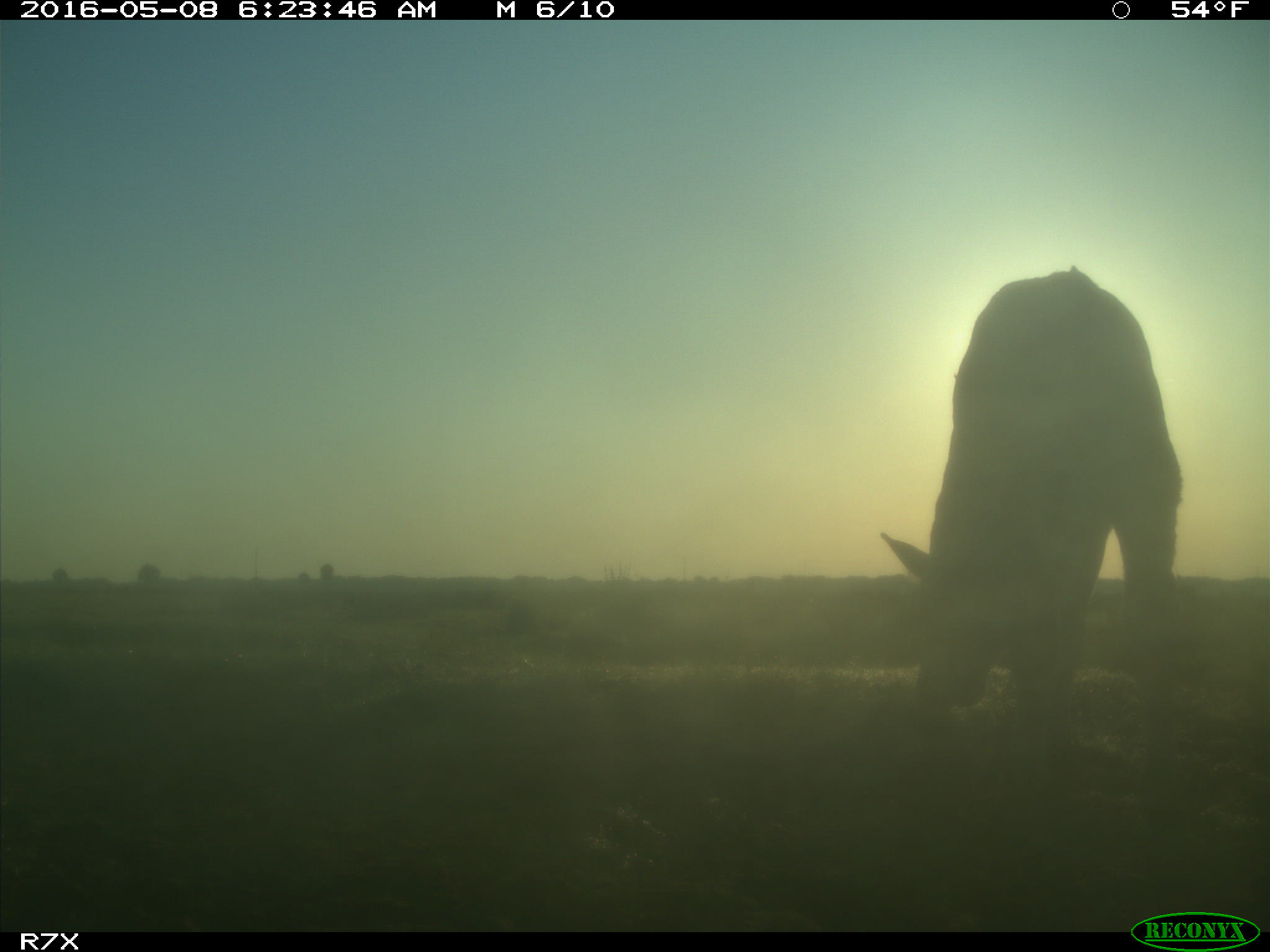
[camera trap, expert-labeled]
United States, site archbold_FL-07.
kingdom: Animalia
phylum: Chordata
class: Mammalia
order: Artiodactyla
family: Bovidae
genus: Bos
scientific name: Bos taurus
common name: domestic cow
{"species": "Bos taurus (domestic cow)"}